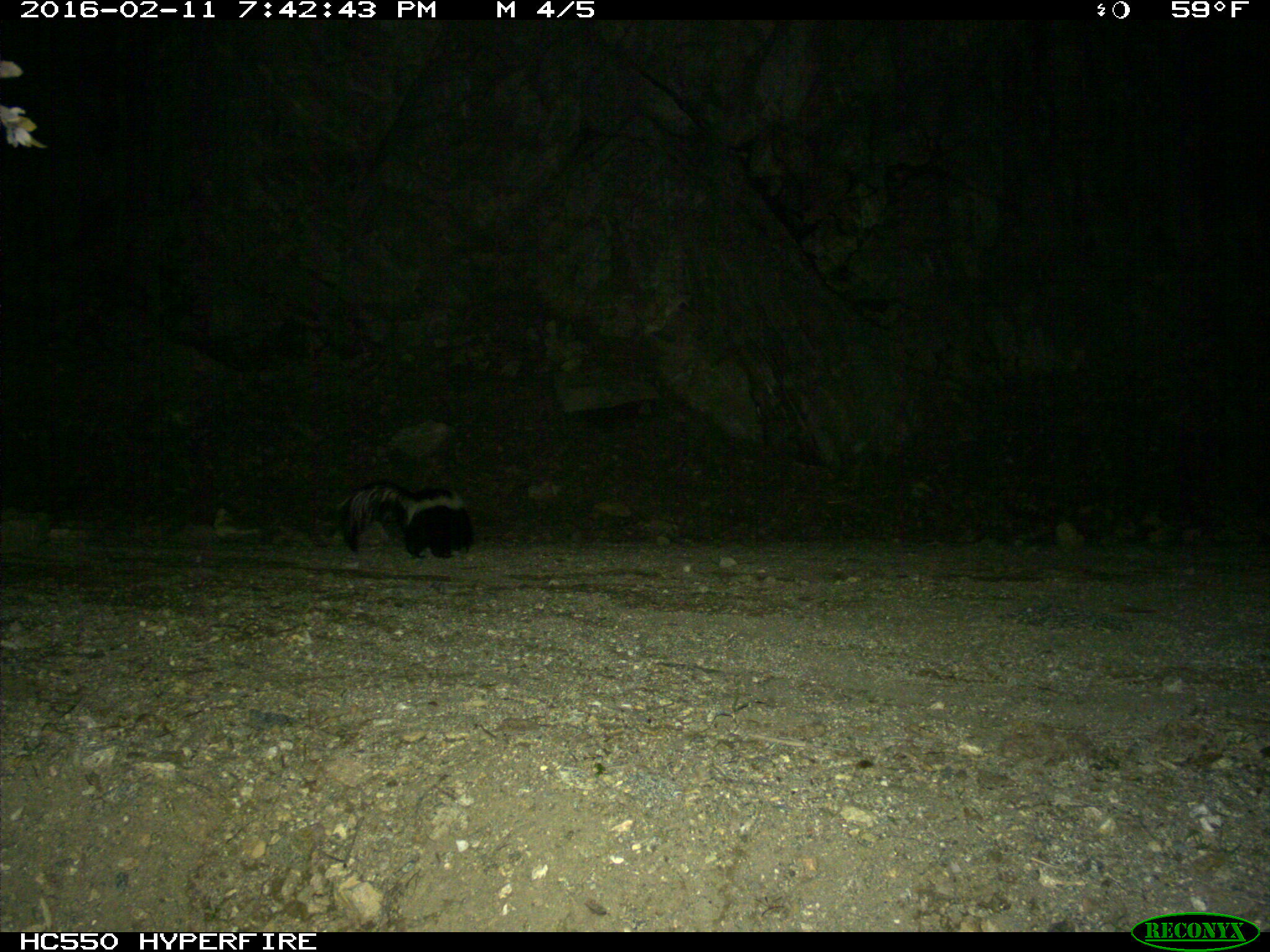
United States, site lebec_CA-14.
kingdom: Animalia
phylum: Chordata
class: Mammalia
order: Carnivora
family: Mephitidae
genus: Mephitis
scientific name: Mephitis mephitis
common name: striped skunk